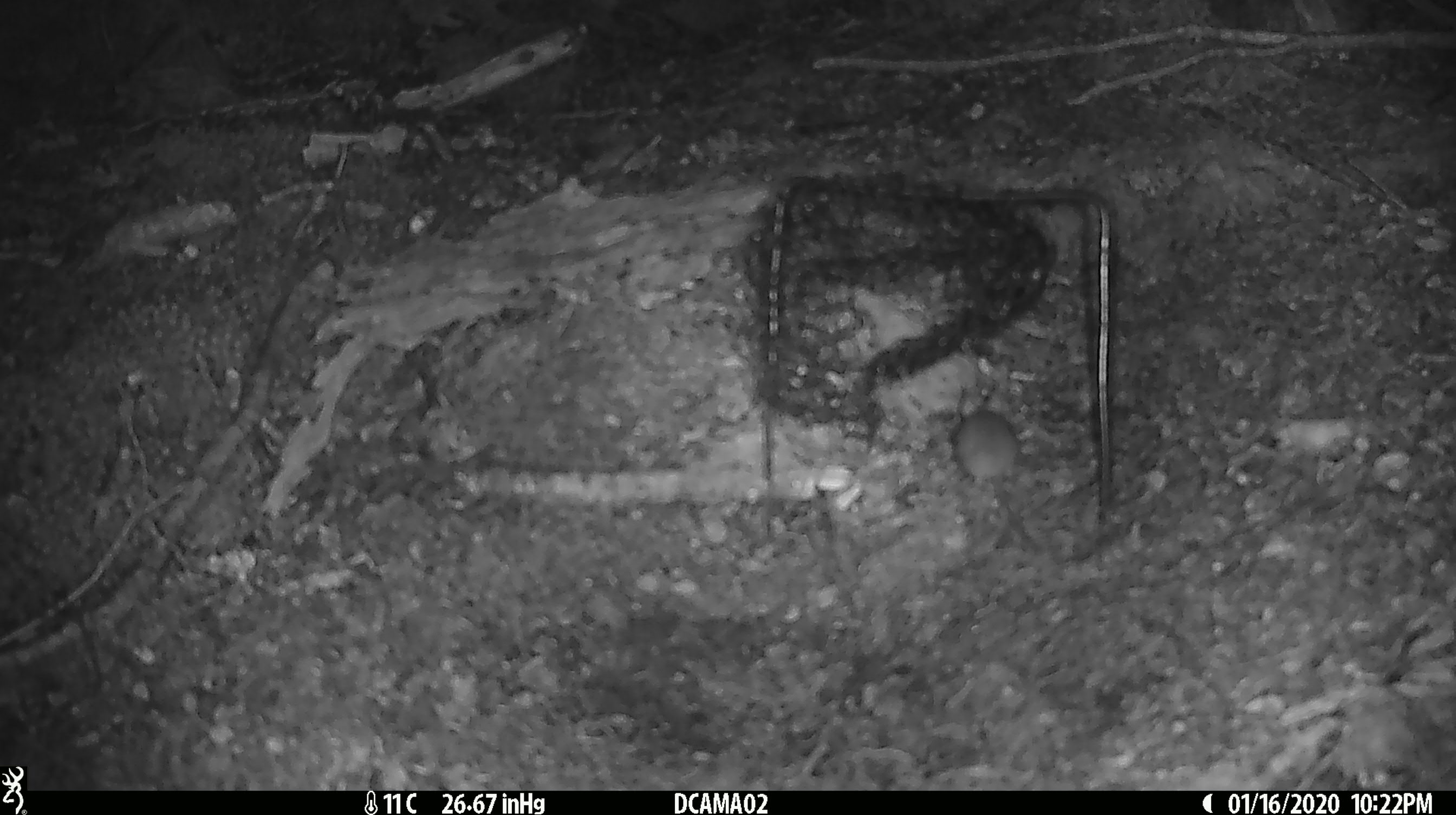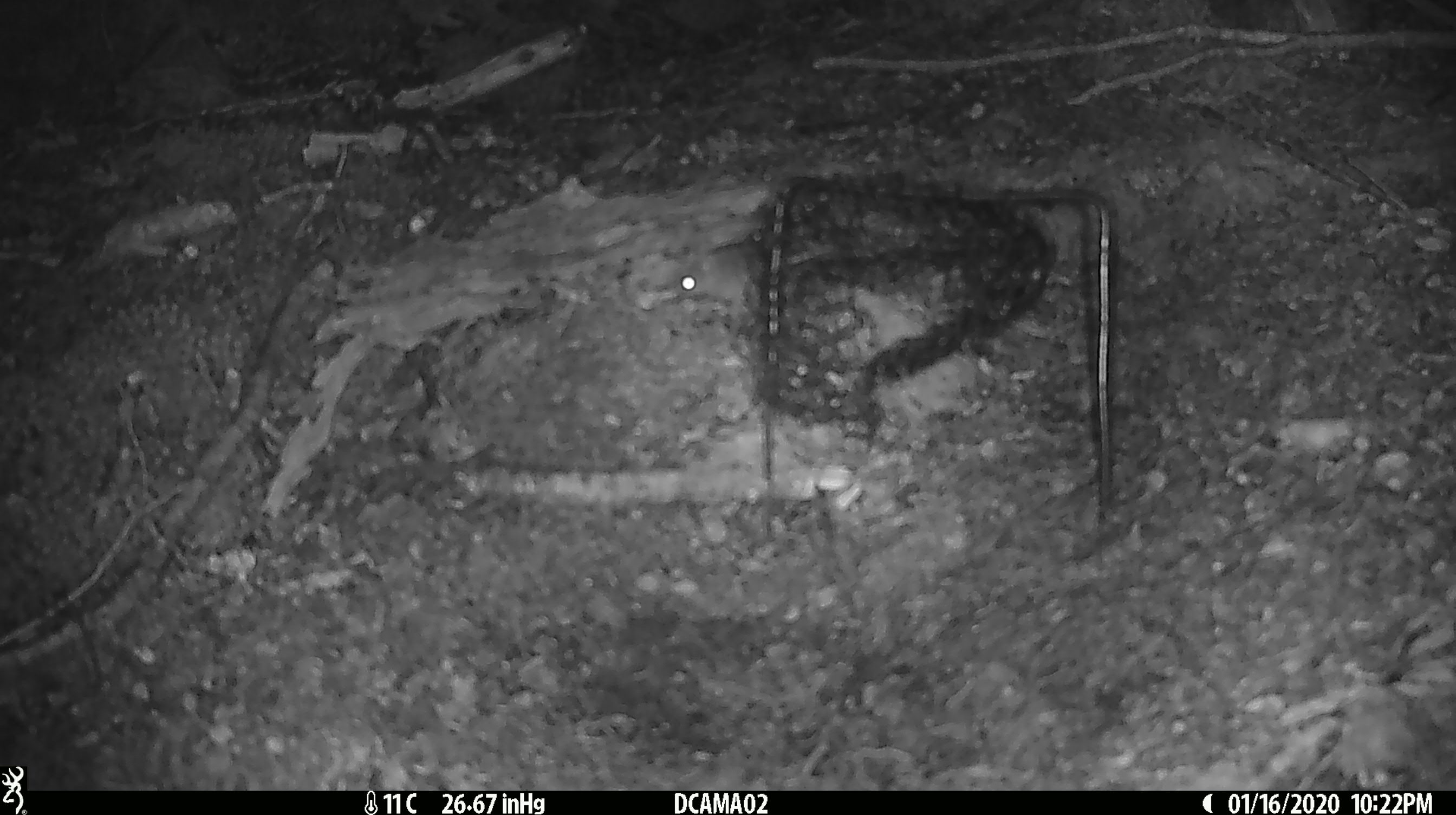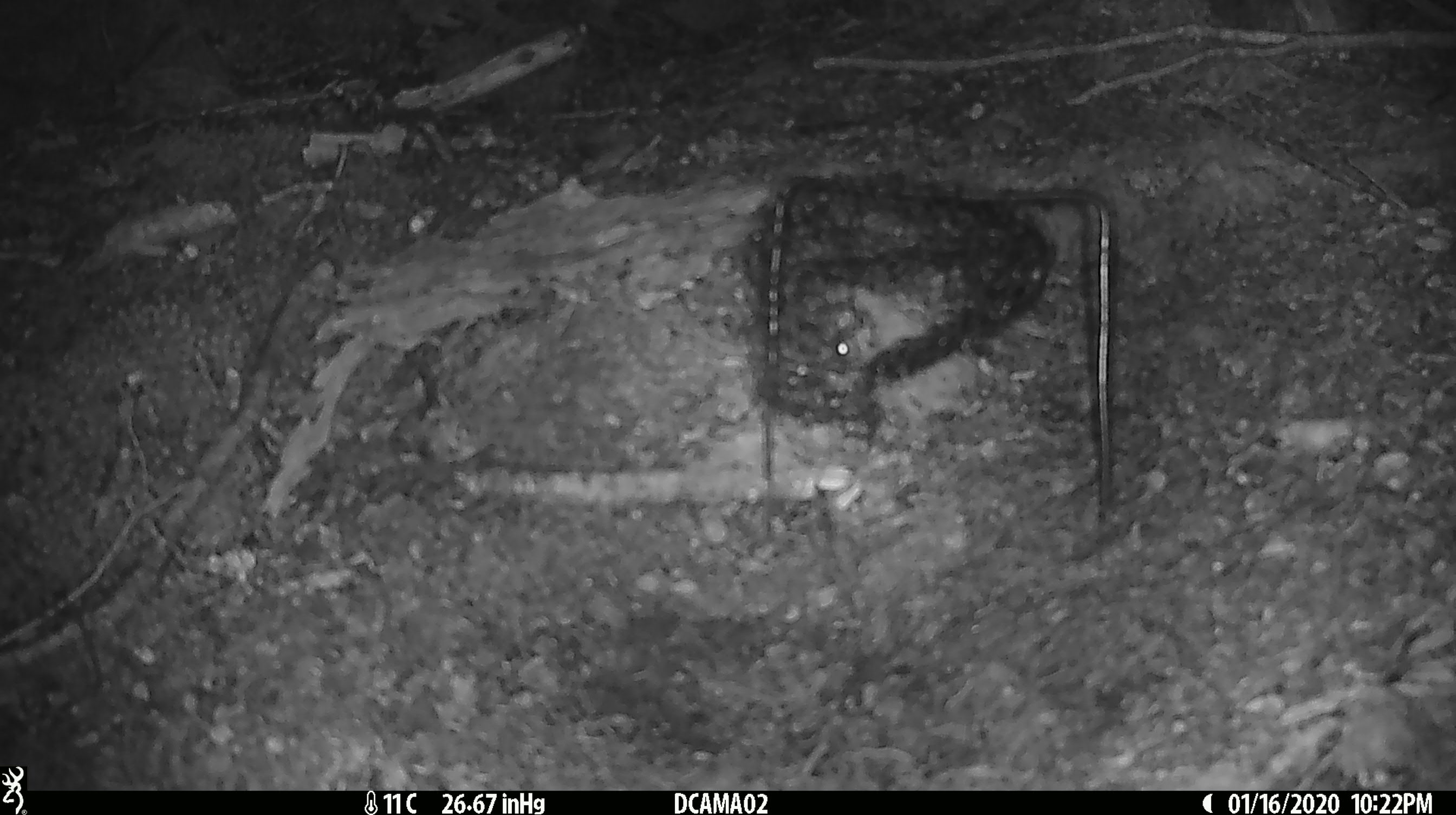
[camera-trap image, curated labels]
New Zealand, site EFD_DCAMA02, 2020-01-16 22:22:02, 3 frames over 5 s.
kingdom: Animalia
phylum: Chordata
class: Mammalia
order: Rodentia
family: Muridae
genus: Mus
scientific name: Mus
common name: mouse